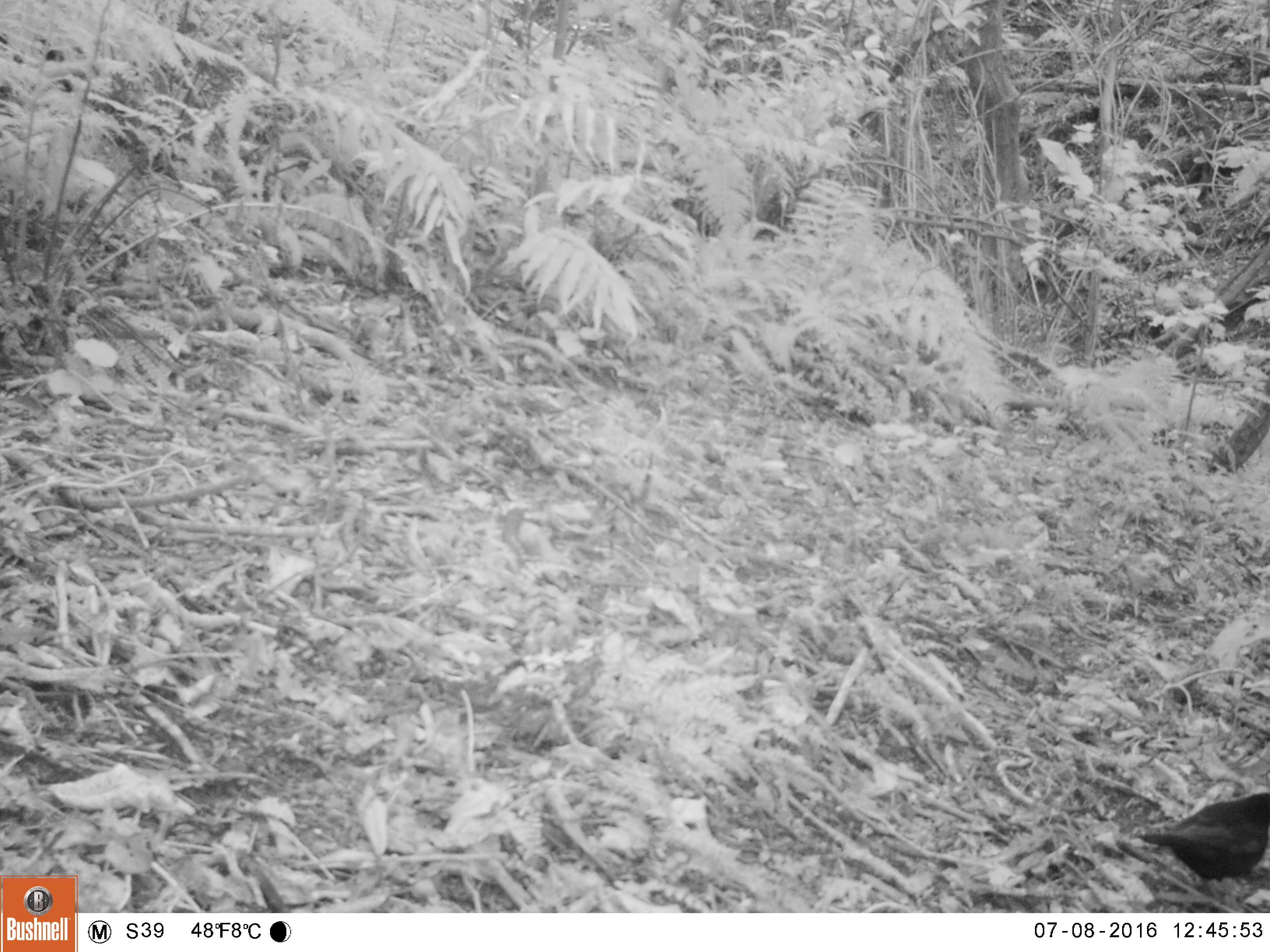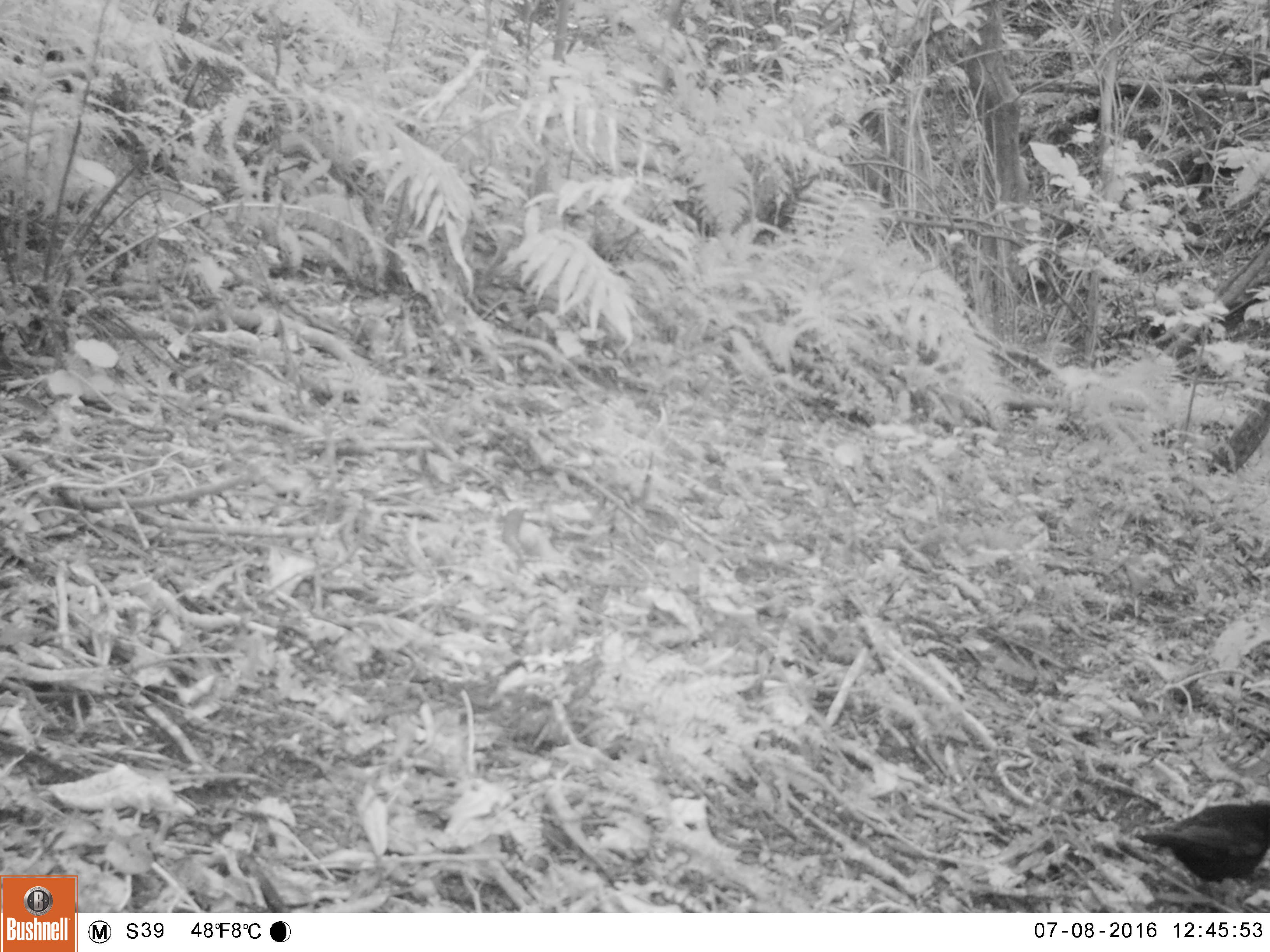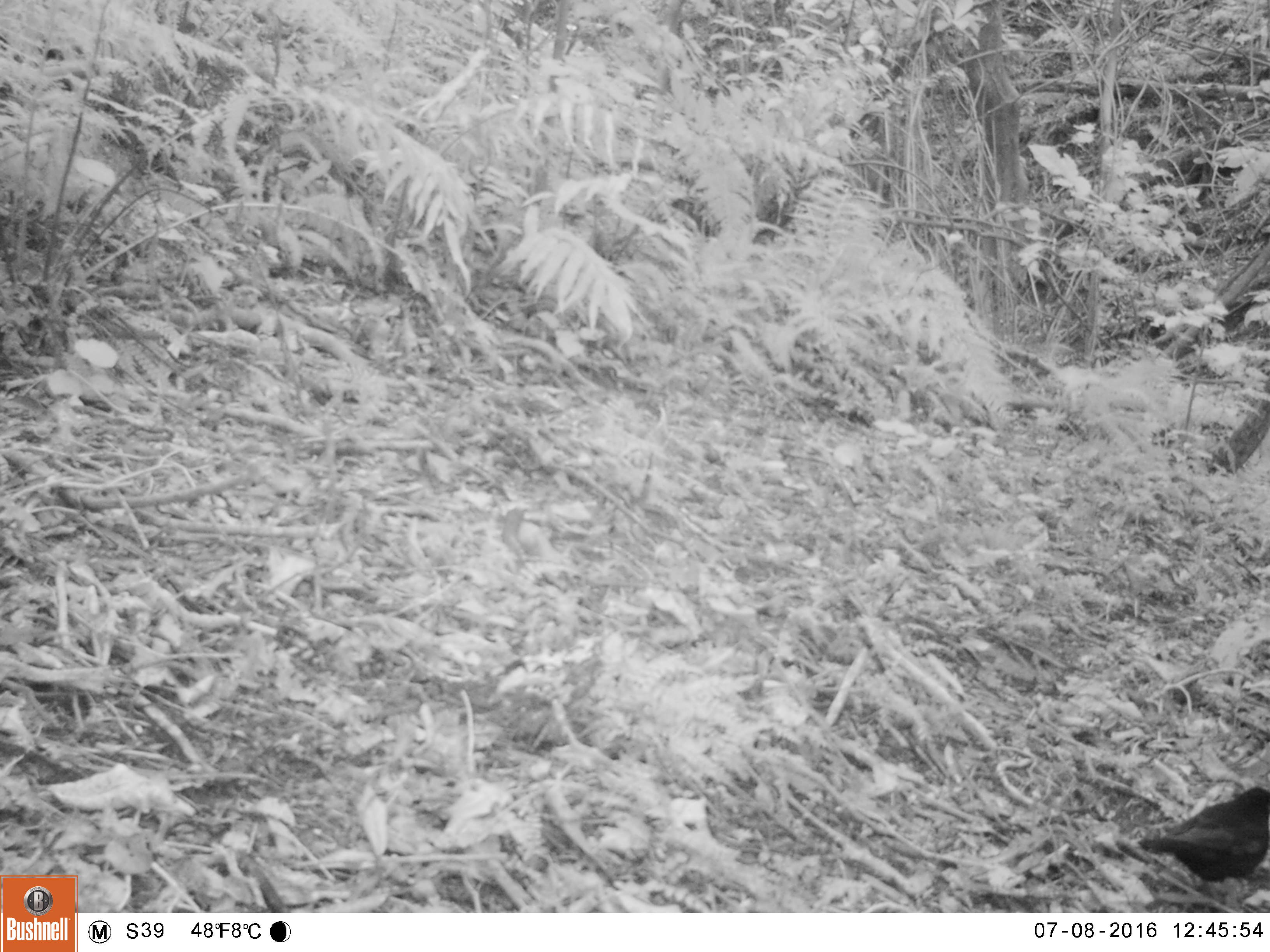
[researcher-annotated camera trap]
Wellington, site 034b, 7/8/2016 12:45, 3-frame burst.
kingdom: Animalia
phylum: Chordata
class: Aves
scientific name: Aves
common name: bird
Bird (Aves).